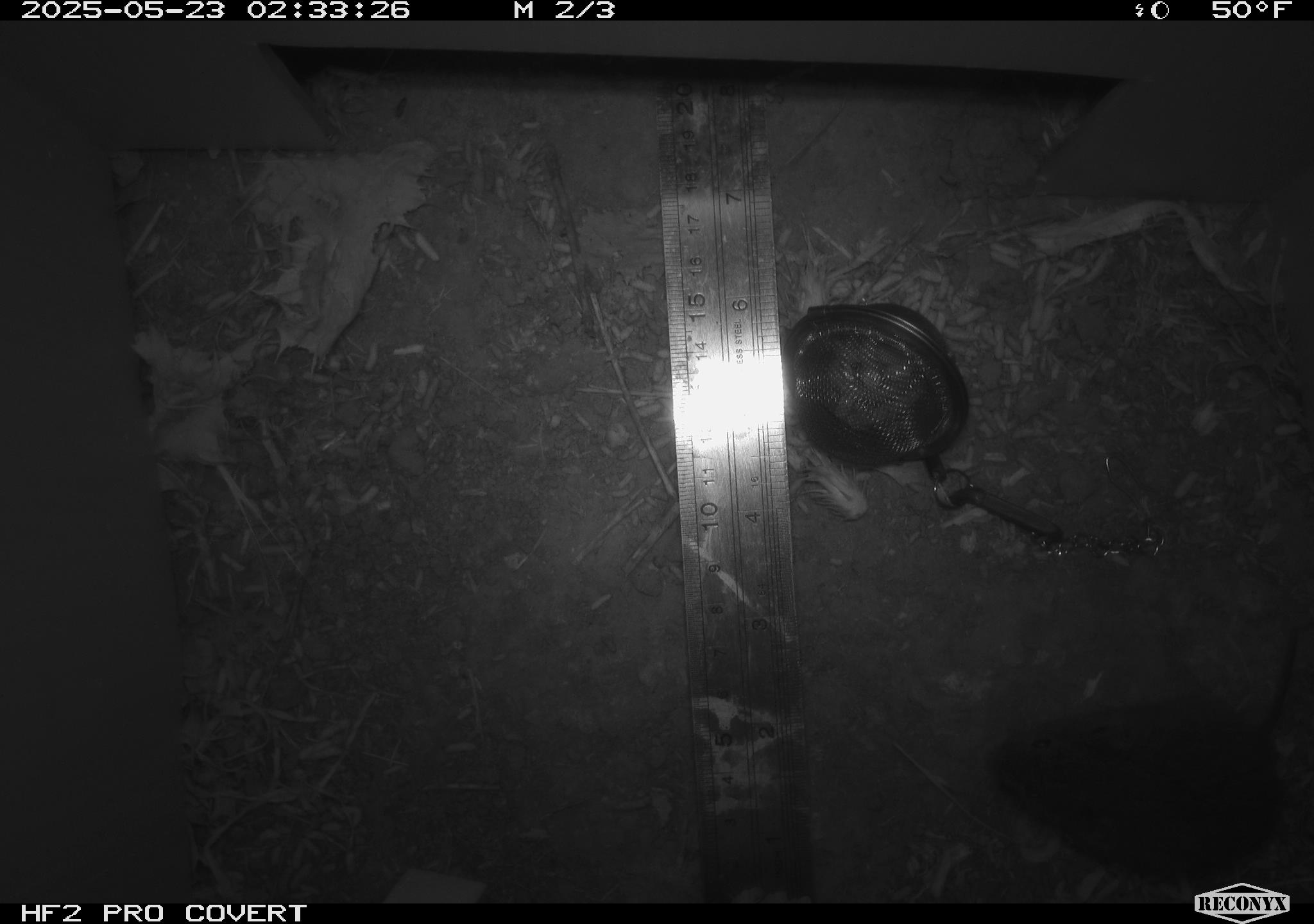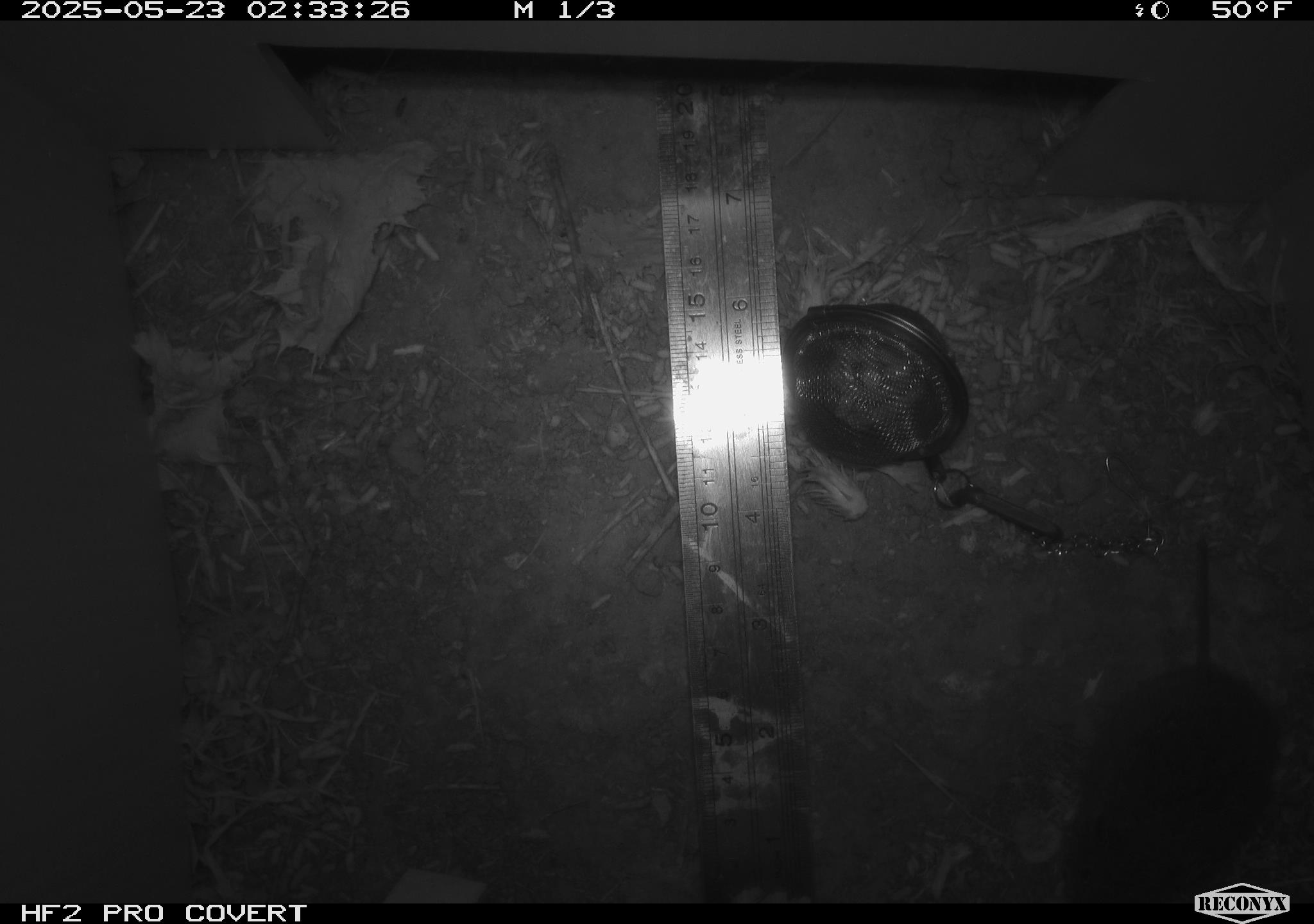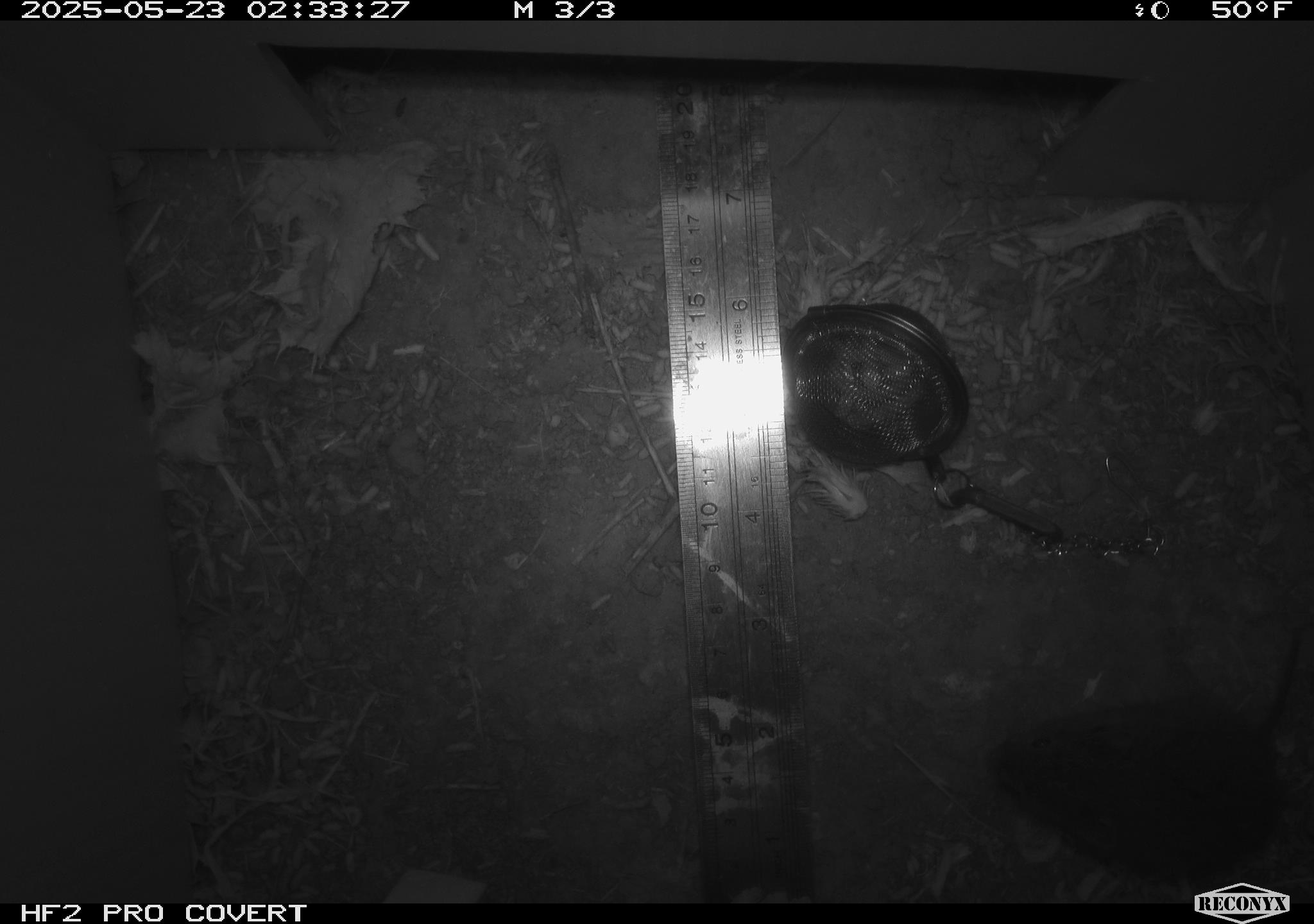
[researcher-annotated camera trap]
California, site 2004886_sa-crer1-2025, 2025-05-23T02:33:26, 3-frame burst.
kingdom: Animalia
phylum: Chordata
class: Mammalia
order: Rodentia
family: Cricetidae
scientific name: Arvicolinae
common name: voles, lemmings, and muskrats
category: arvicolinae subfamily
Arvicolinae subfamily (voles, lemmings, and muskrats) (Arvicolinae).